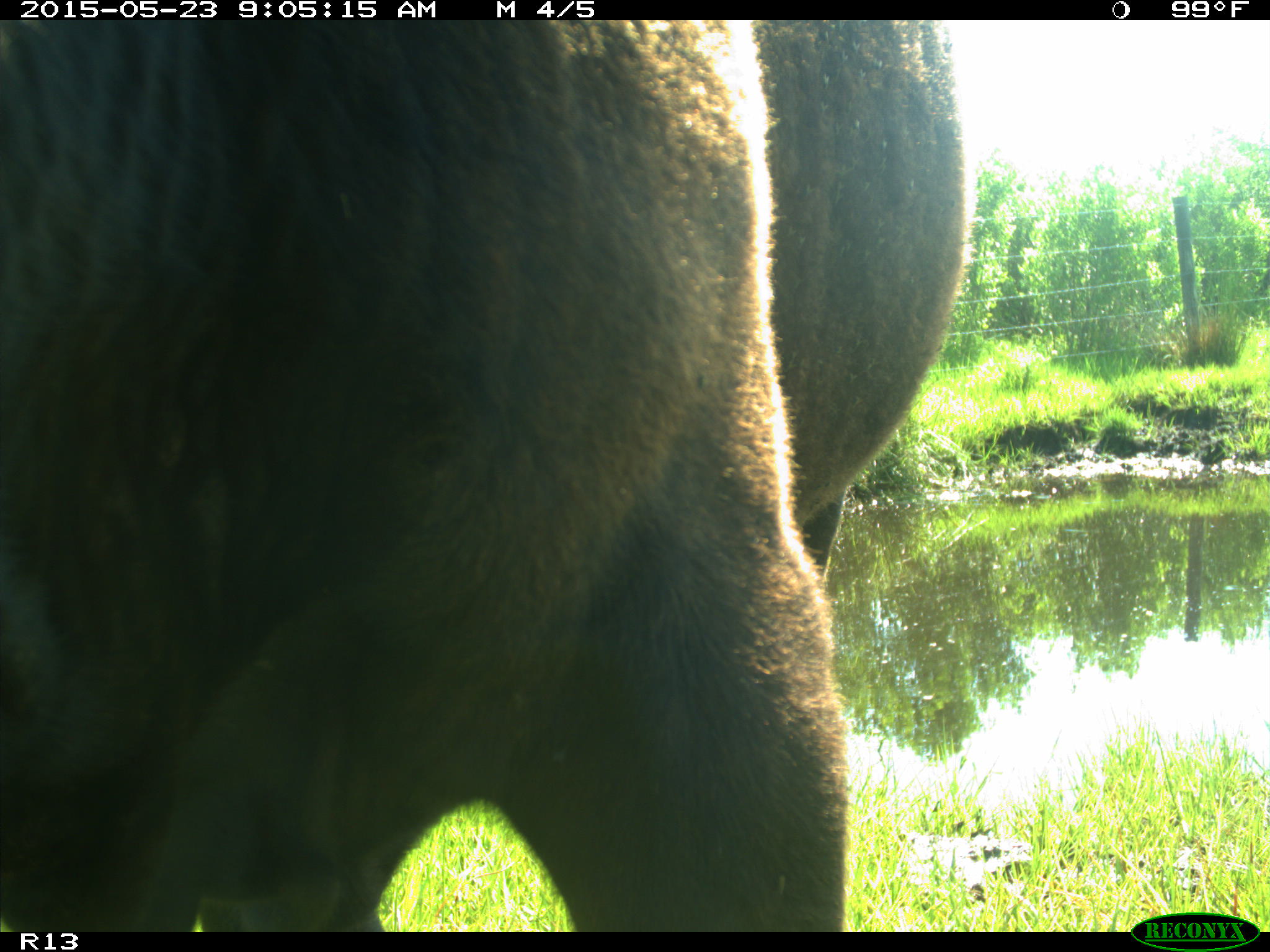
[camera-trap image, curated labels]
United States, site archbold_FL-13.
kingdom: Animalia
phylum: Chordata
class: Mammalia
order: Artiodactyla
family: Bovidae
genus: Bos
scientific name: Bos taurus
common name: domestic cow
Bos taurus (domestic cow).